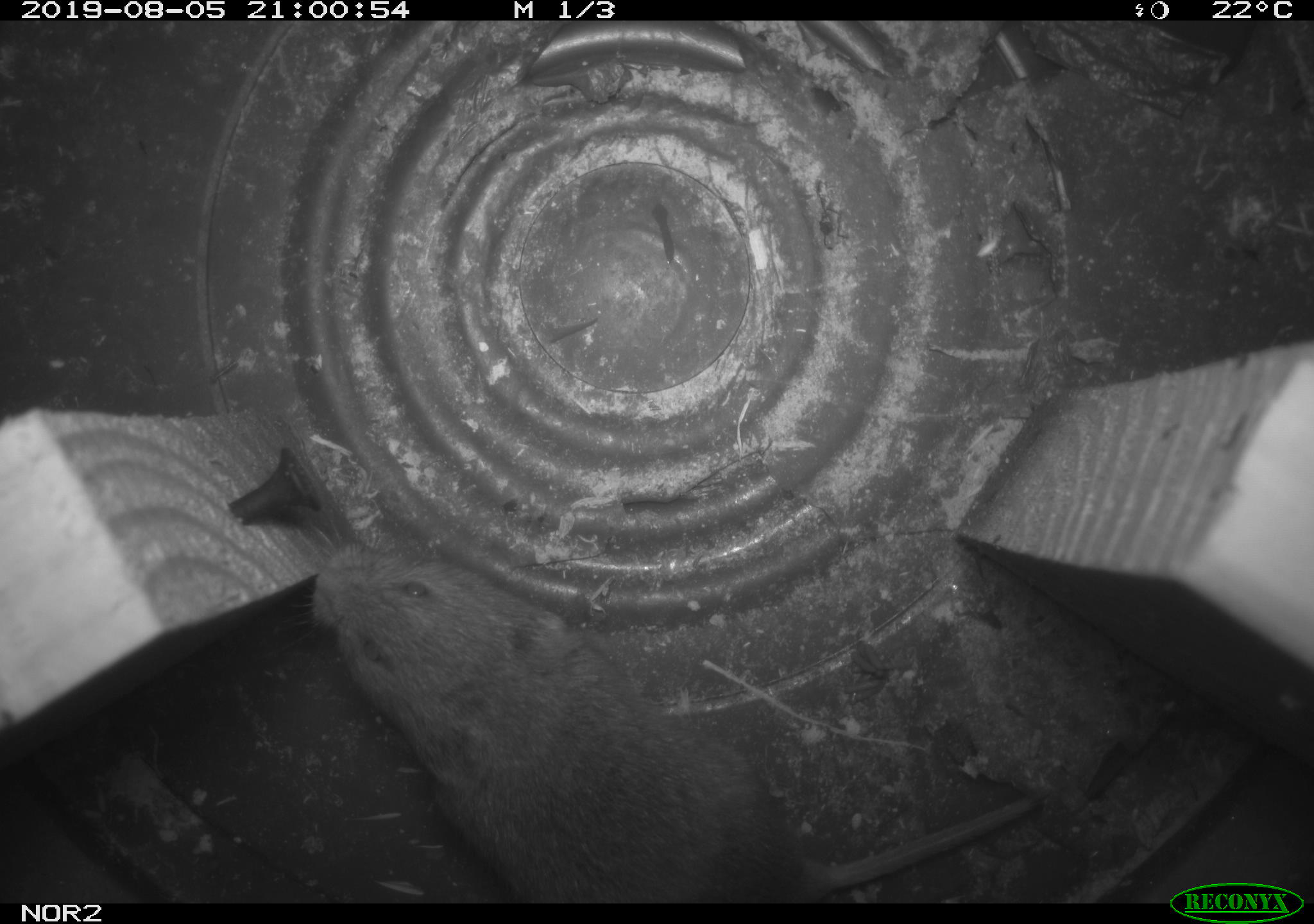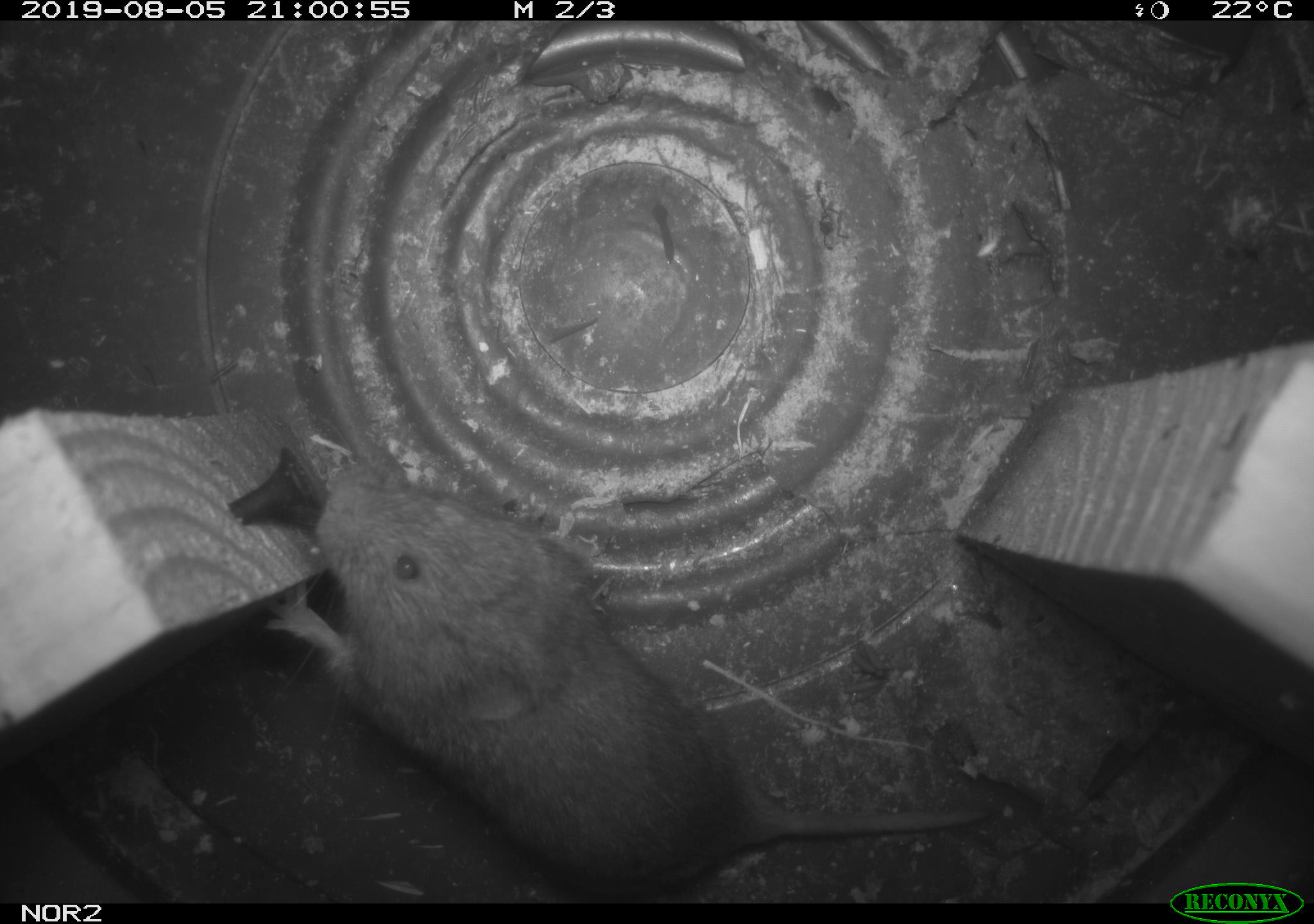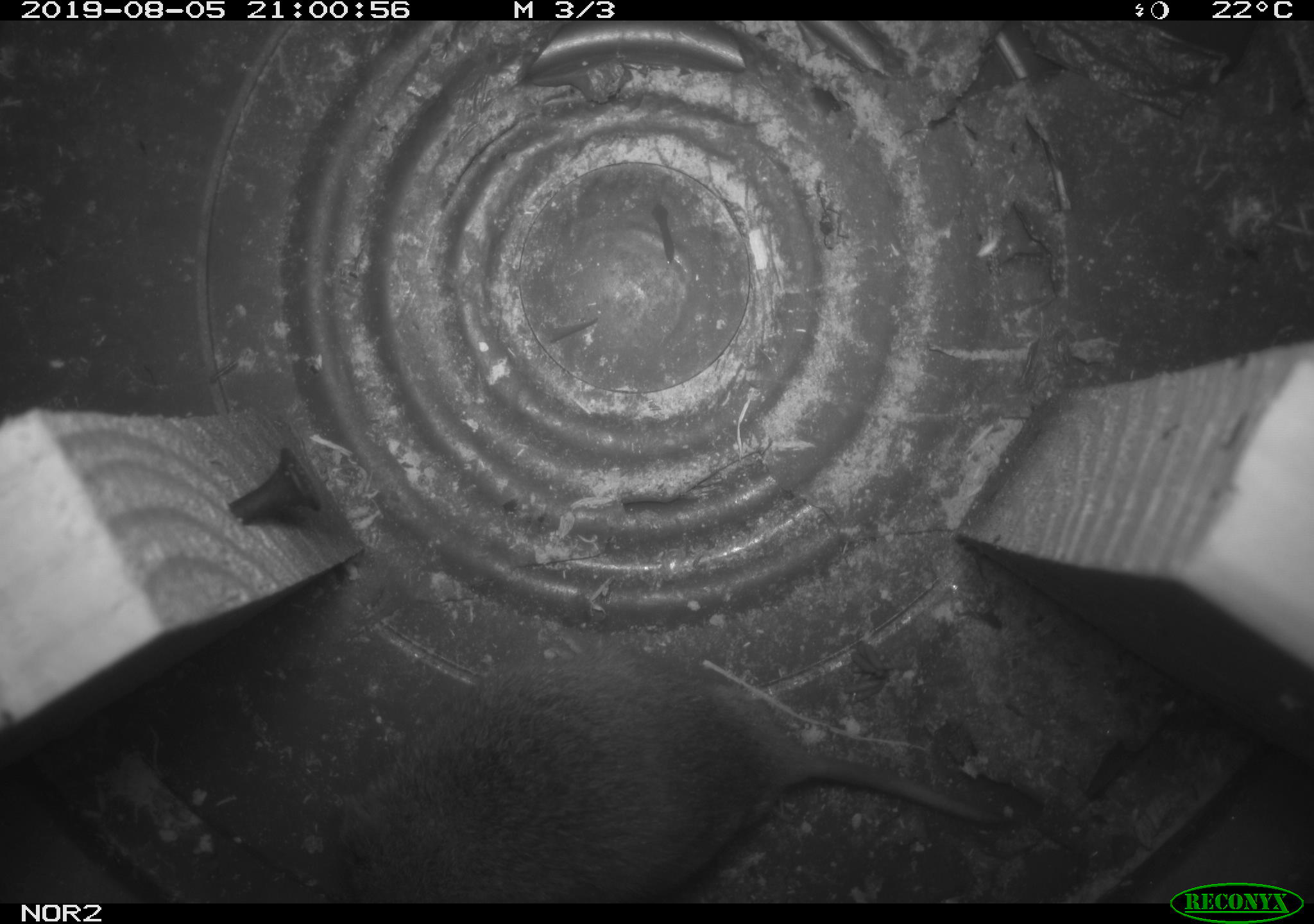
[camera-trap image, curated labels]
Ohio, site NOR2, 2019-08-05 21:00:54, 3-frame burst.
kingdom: Animalia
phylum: Chordata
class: Mammalia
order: Rodentia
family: Cricetidae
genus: Microtus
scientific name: Microtus pennsylvanicus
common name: meadow vole